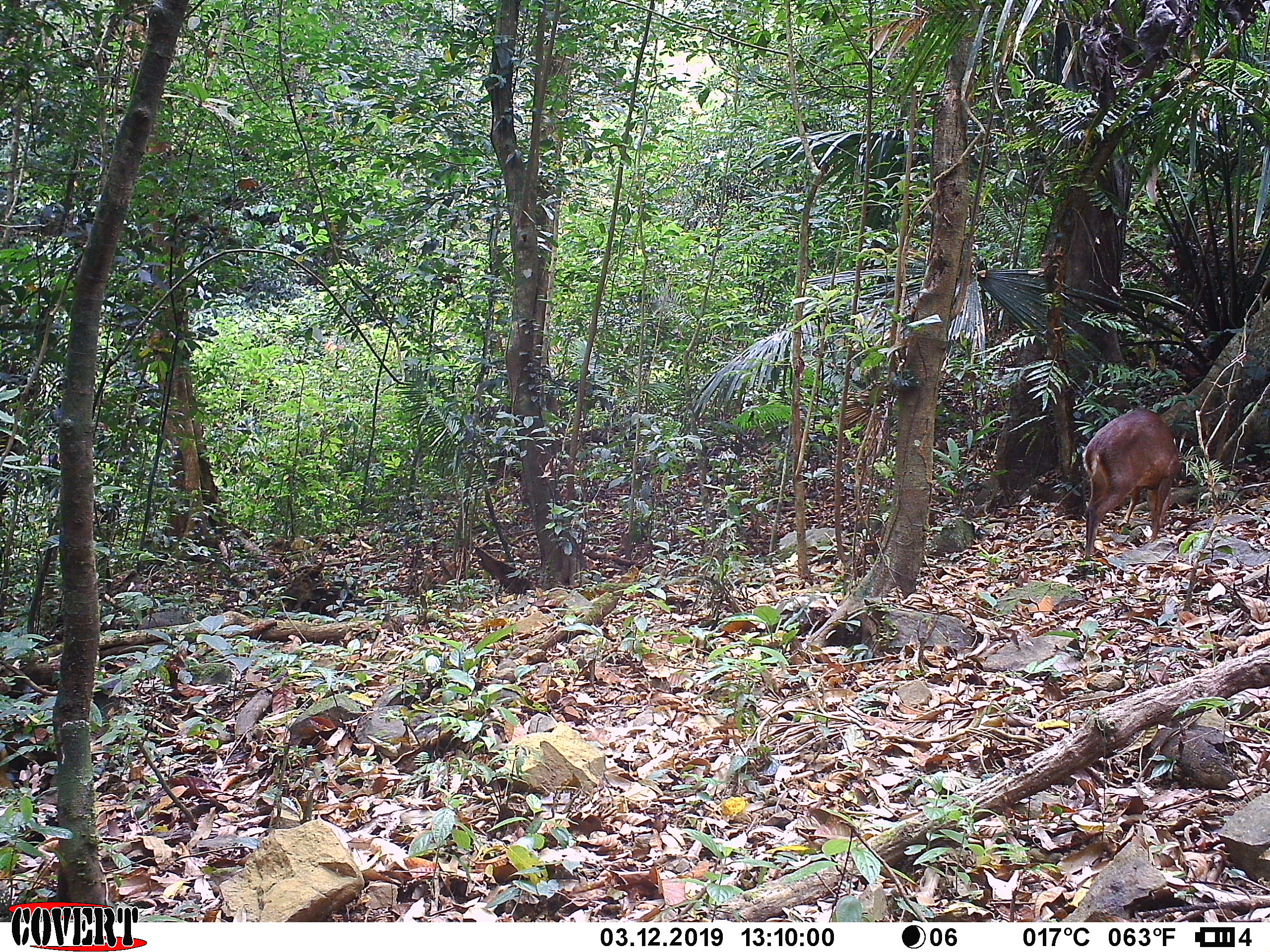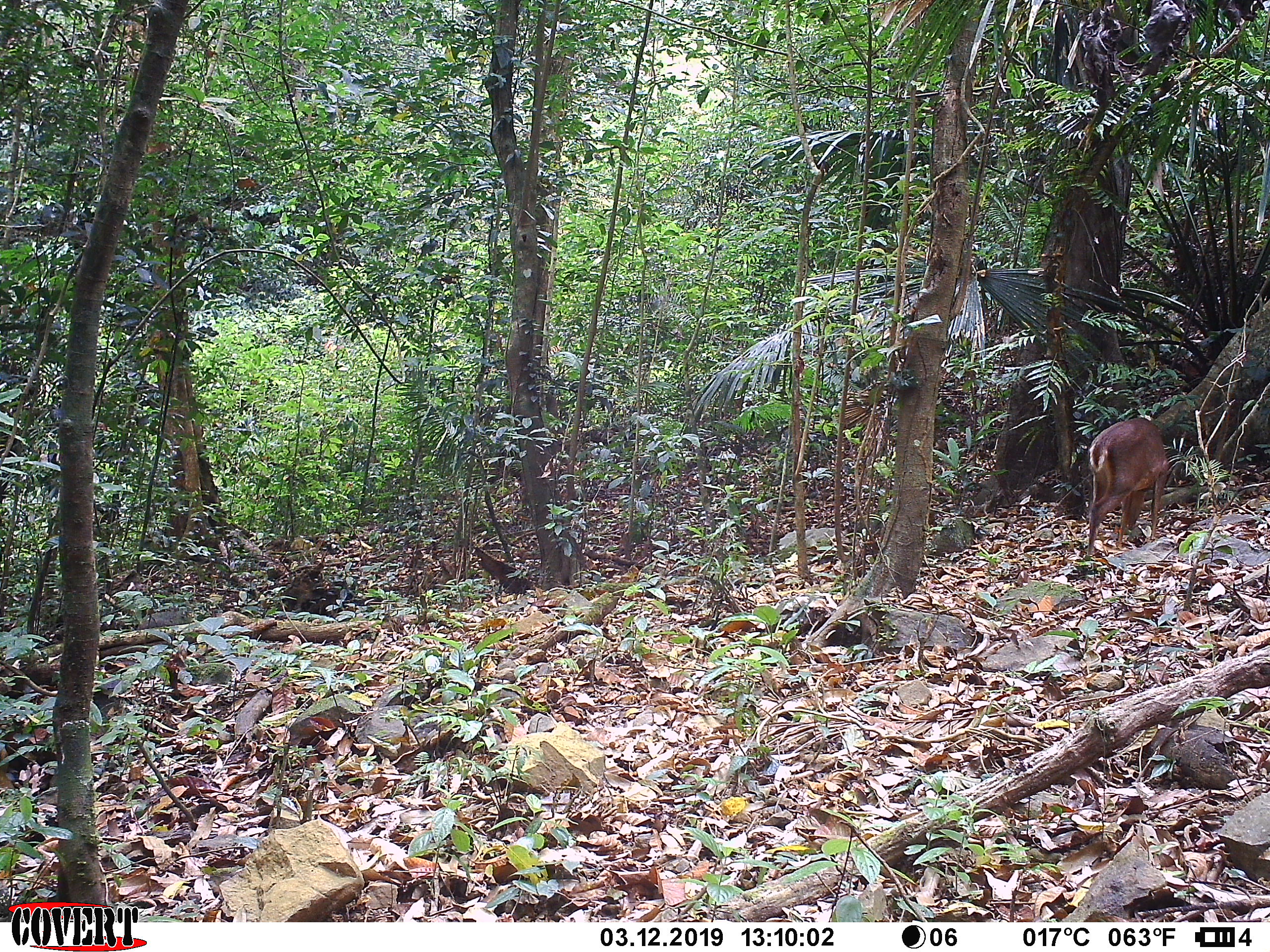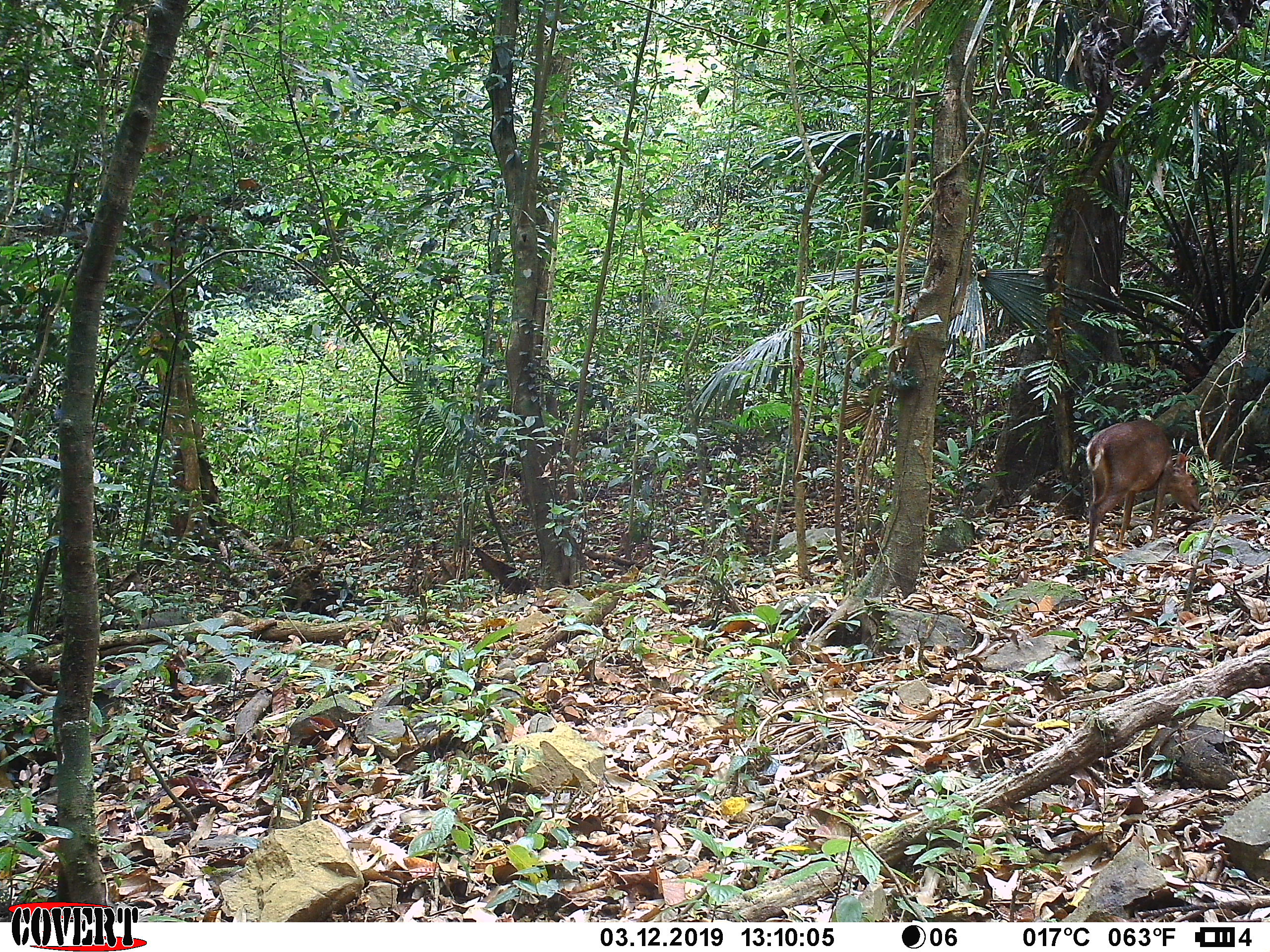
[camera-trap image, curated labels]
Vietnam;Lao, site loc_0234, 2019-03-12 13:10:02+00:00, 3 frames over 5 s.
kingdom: Animalia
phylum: Chordata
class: Mammalia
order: Artiodactyla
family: Cervidae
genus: Muntiacus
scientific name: Muntiacus vuquangensis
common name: large-antlered muntjac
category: large antlered muntjac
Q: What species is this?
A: Large antlered muntjac (large-antlered muntjac) (Muntiacus vuquangensis).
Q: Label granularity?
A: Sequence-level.